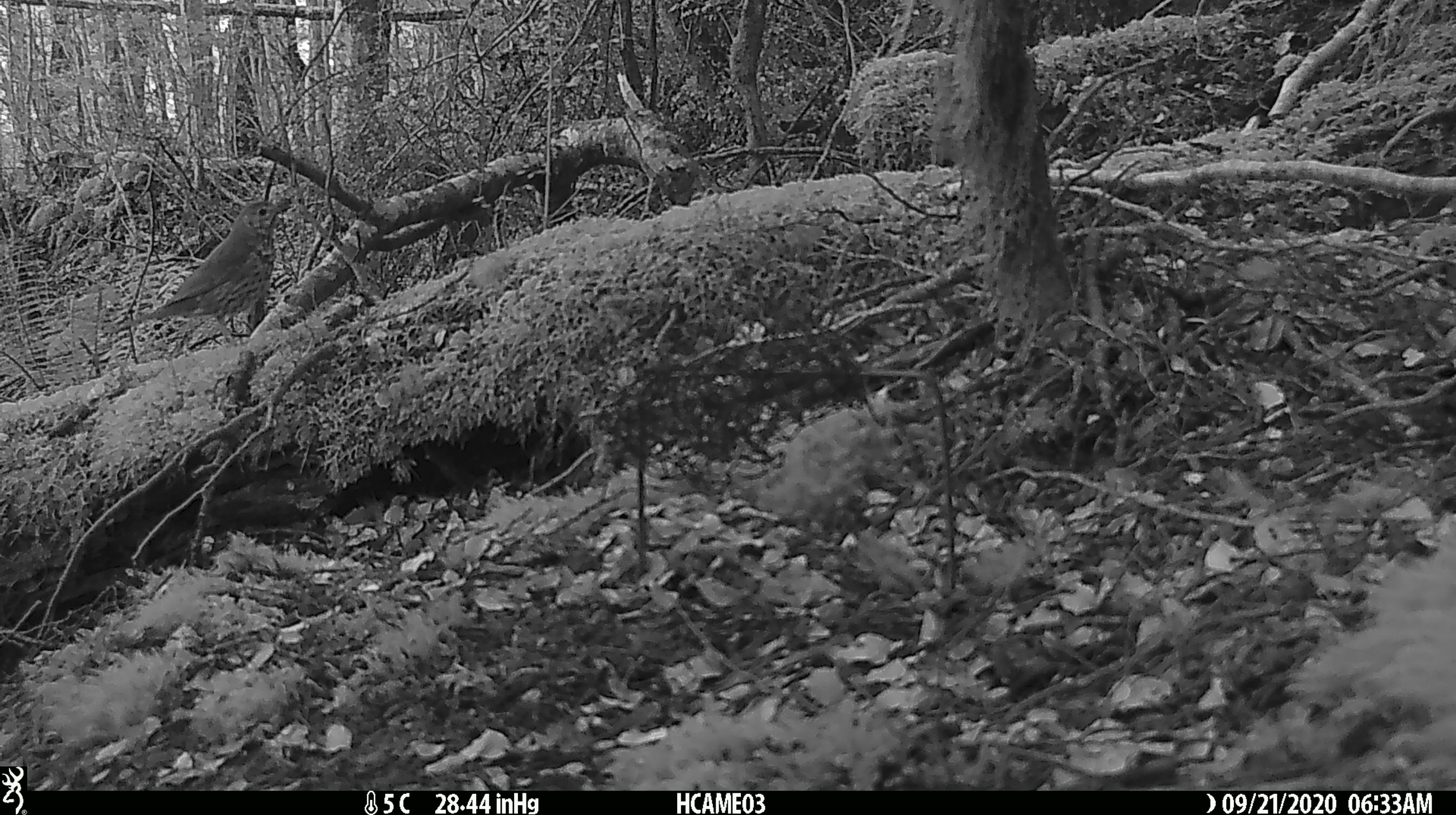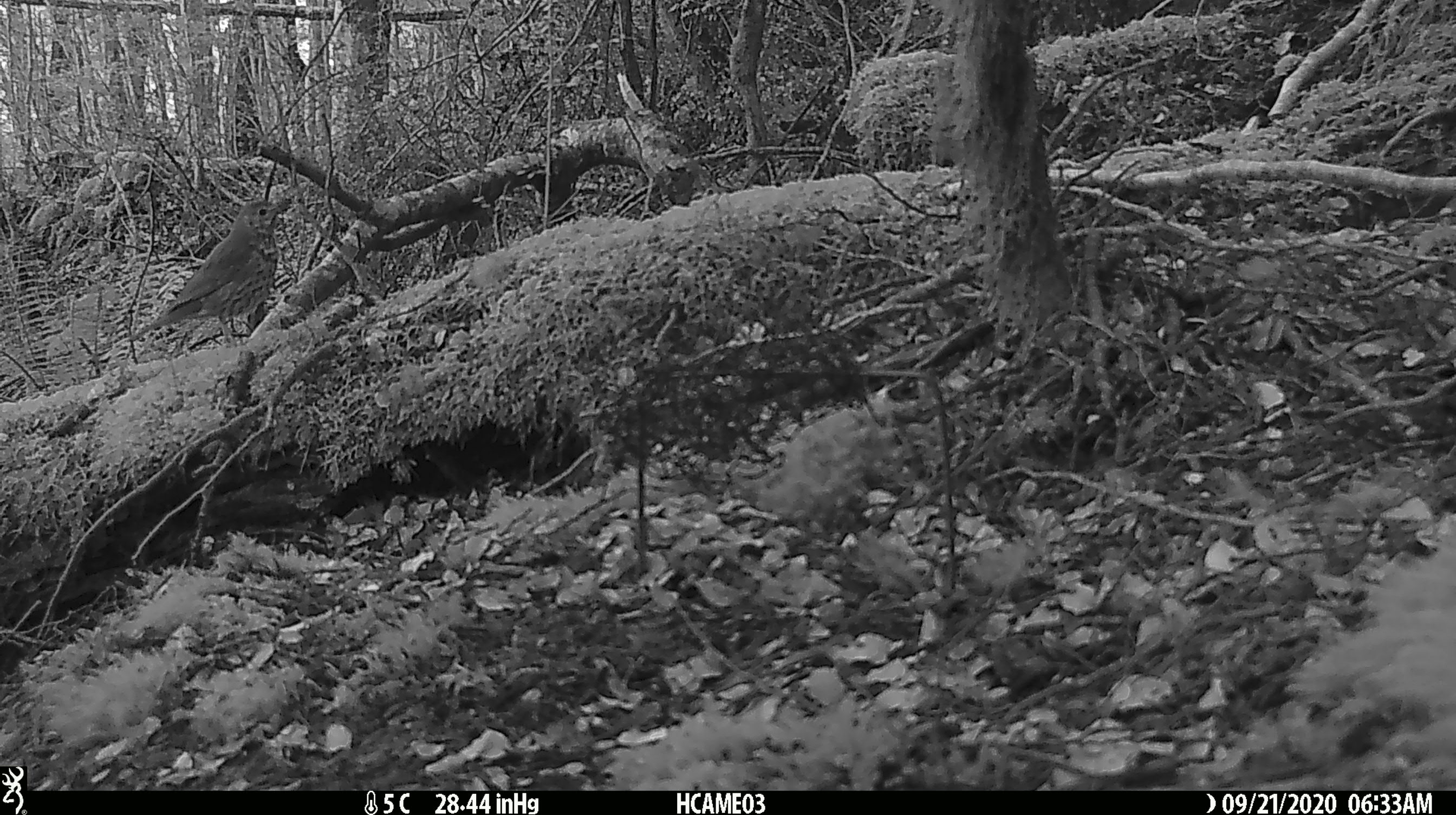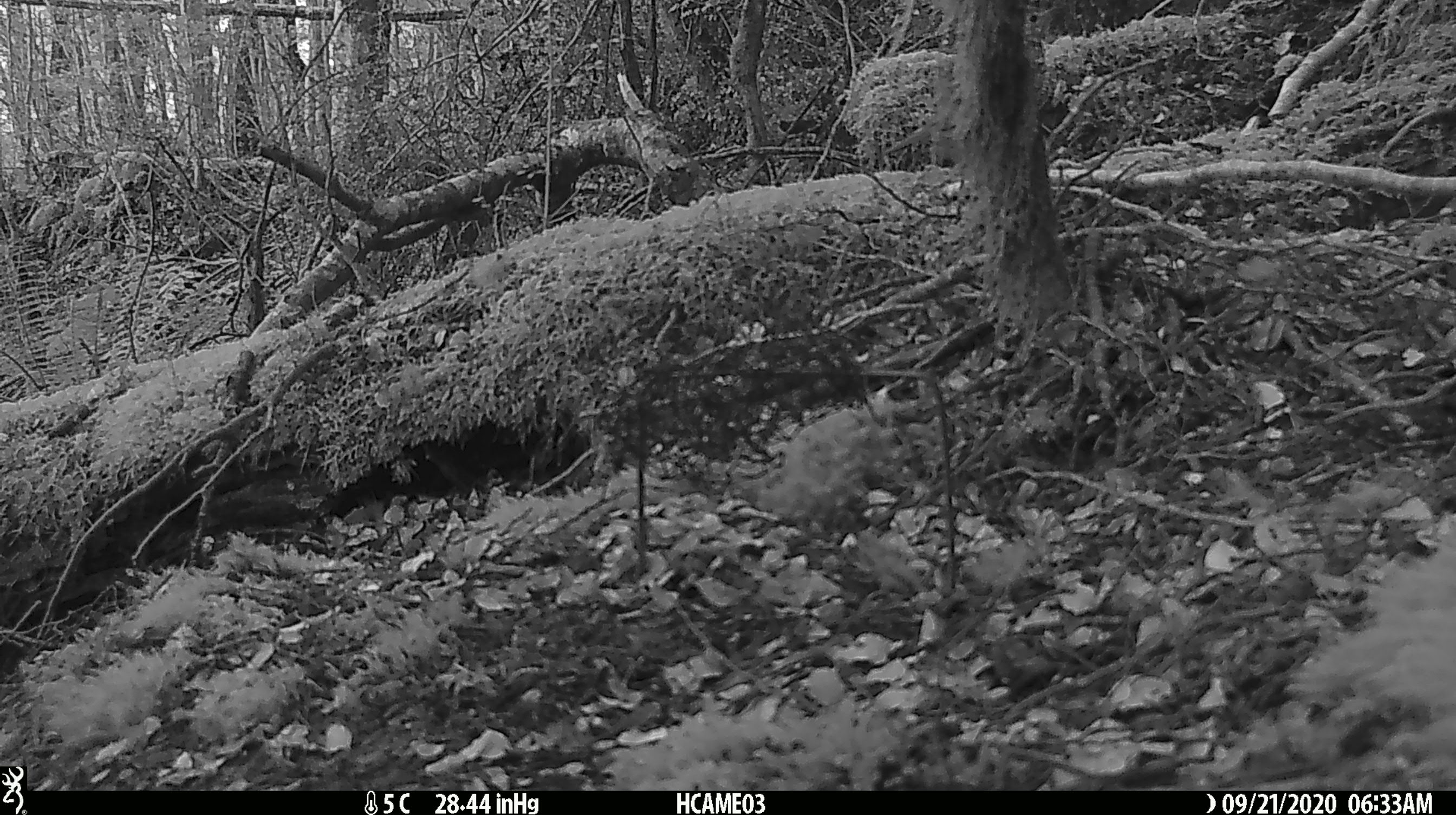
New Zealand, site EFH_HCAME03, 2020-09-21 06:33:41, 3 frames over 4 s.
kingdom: Animalia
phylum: Chordata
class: Aves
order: Passeriformes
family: Turdidae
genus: Turdus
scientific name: Turdus philomelos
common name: song thrush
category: thrush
Thrush (song thrush) (Turdus philomelos).